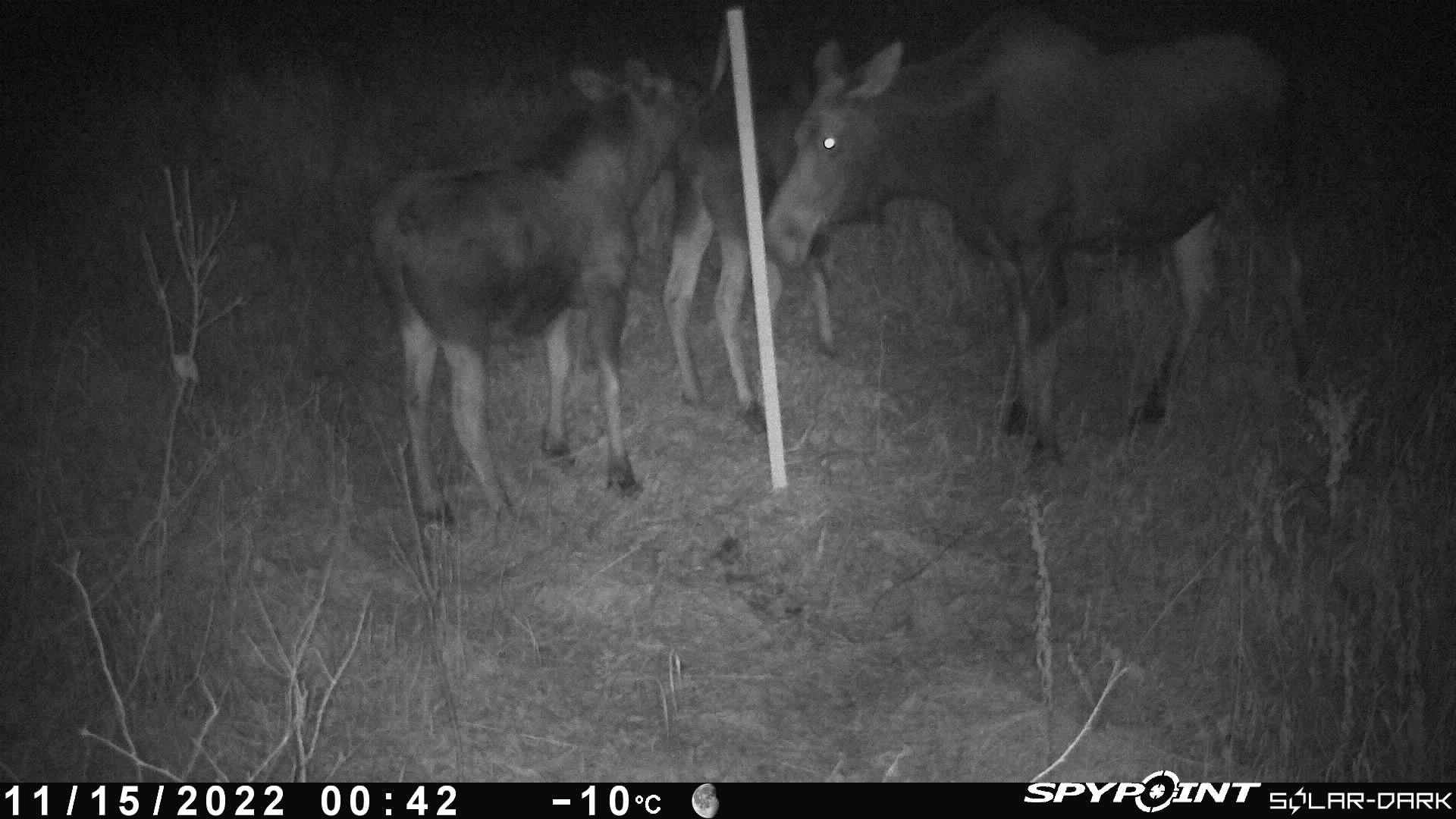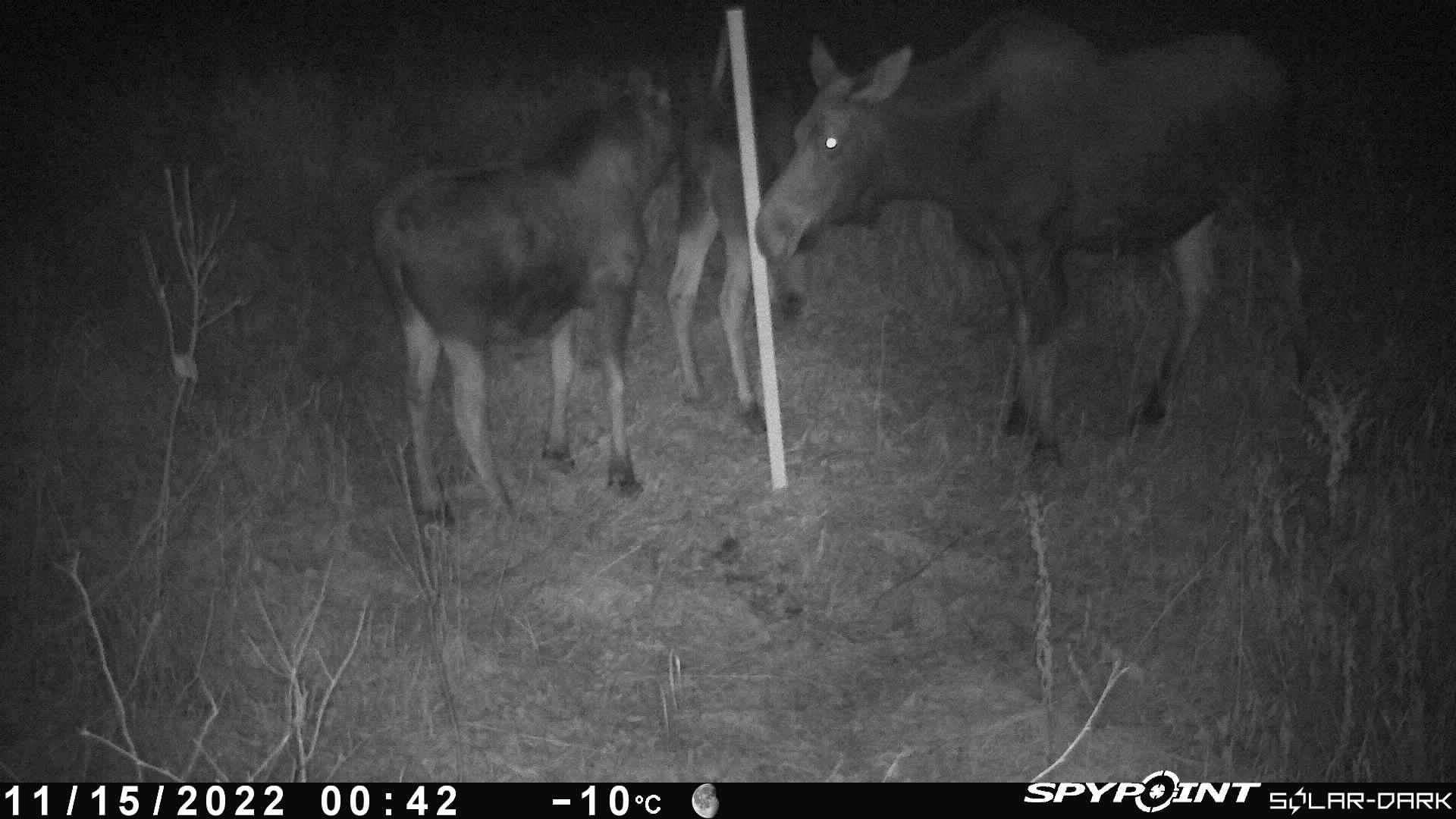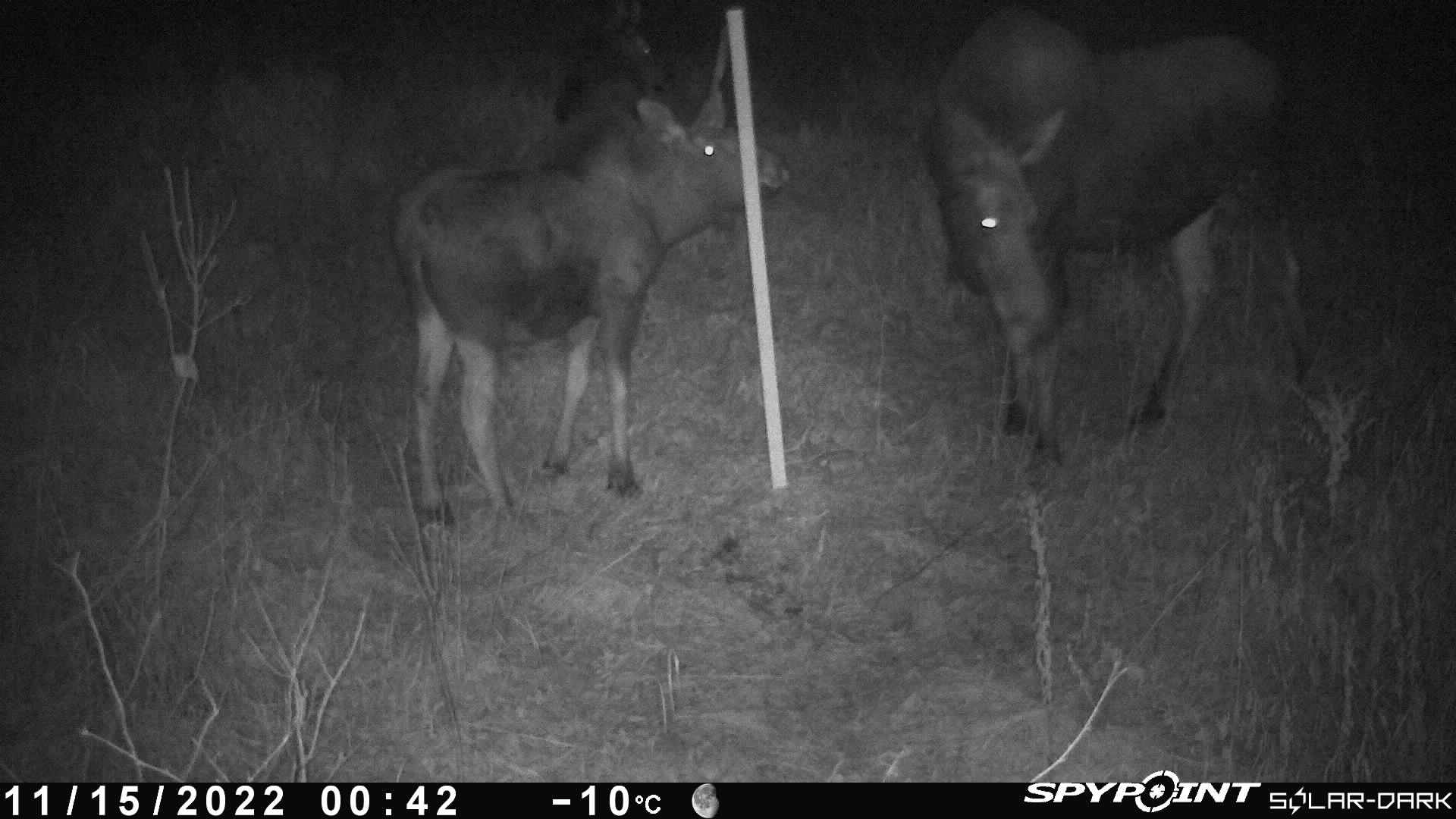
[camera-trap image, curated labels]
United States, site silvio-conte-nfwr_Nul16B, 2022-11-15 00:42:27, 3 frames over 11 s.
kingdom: Animalia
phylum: Chordata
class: Mammalia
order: Artiodactyla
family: Cervidae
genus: Alces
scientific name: Alces alces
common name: moose